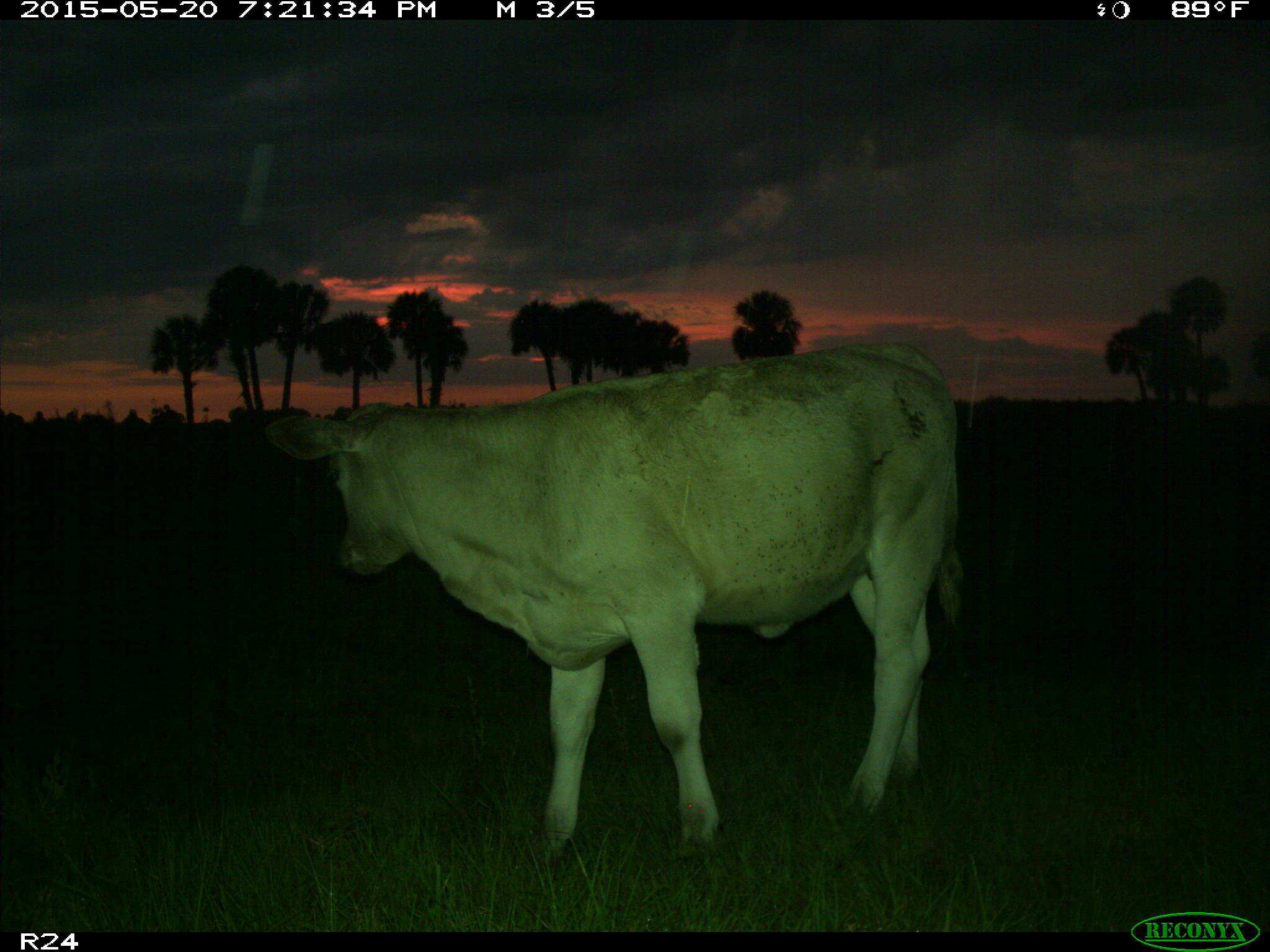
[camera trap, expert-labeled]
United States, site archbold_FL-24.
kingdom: Animalia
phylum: Chordata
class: Mammalia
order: Artiodactyla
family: Bovidae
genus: Bos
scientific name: Bos taurus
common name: domestic cow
Bos taurus (domestic cow).